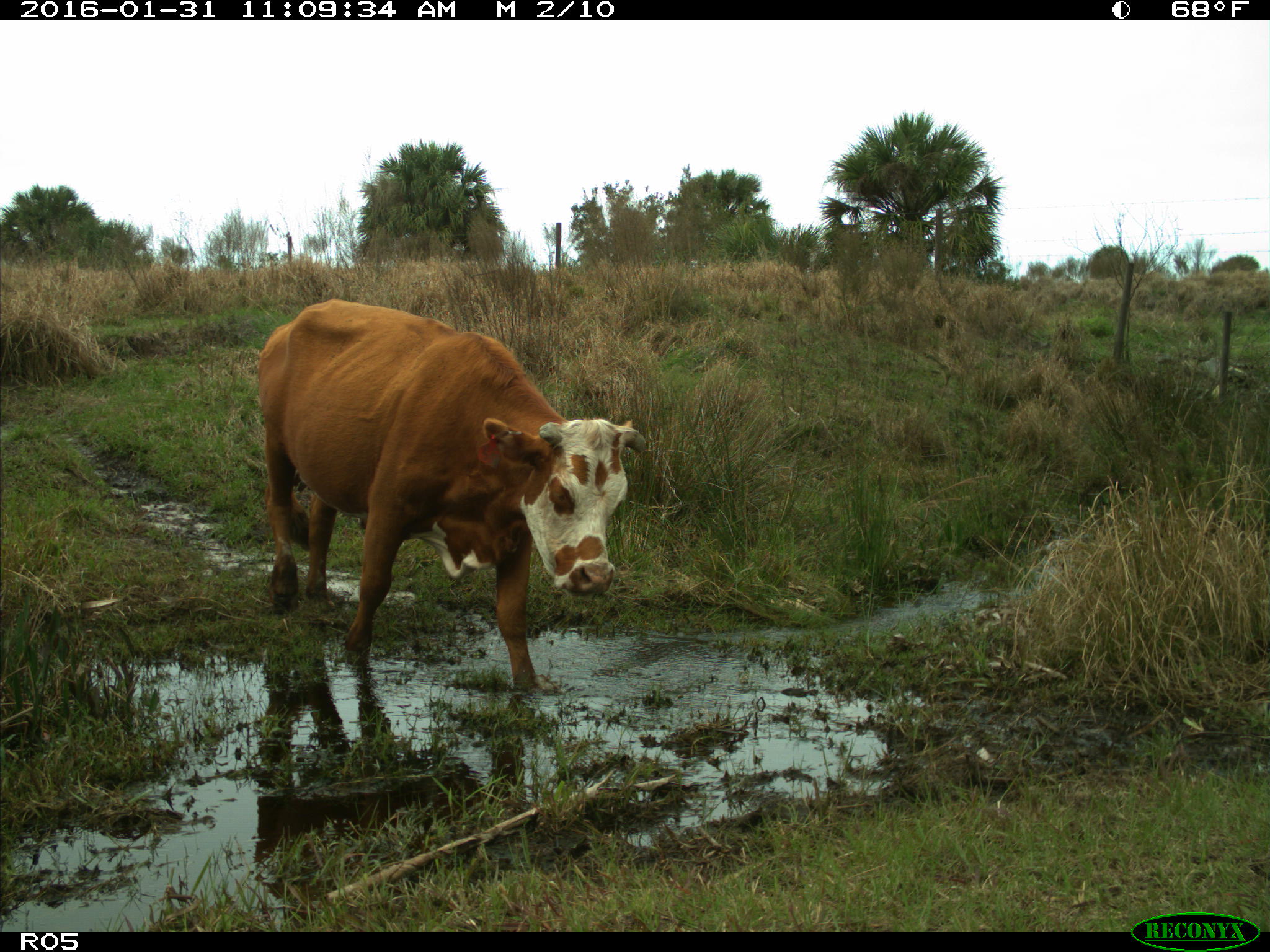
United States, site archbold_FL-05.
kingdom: Animalia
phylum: Chordata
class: Mammalia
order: Artiodactyla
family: Bovidae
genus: Bos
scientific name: Bos taurus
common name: domestic cow